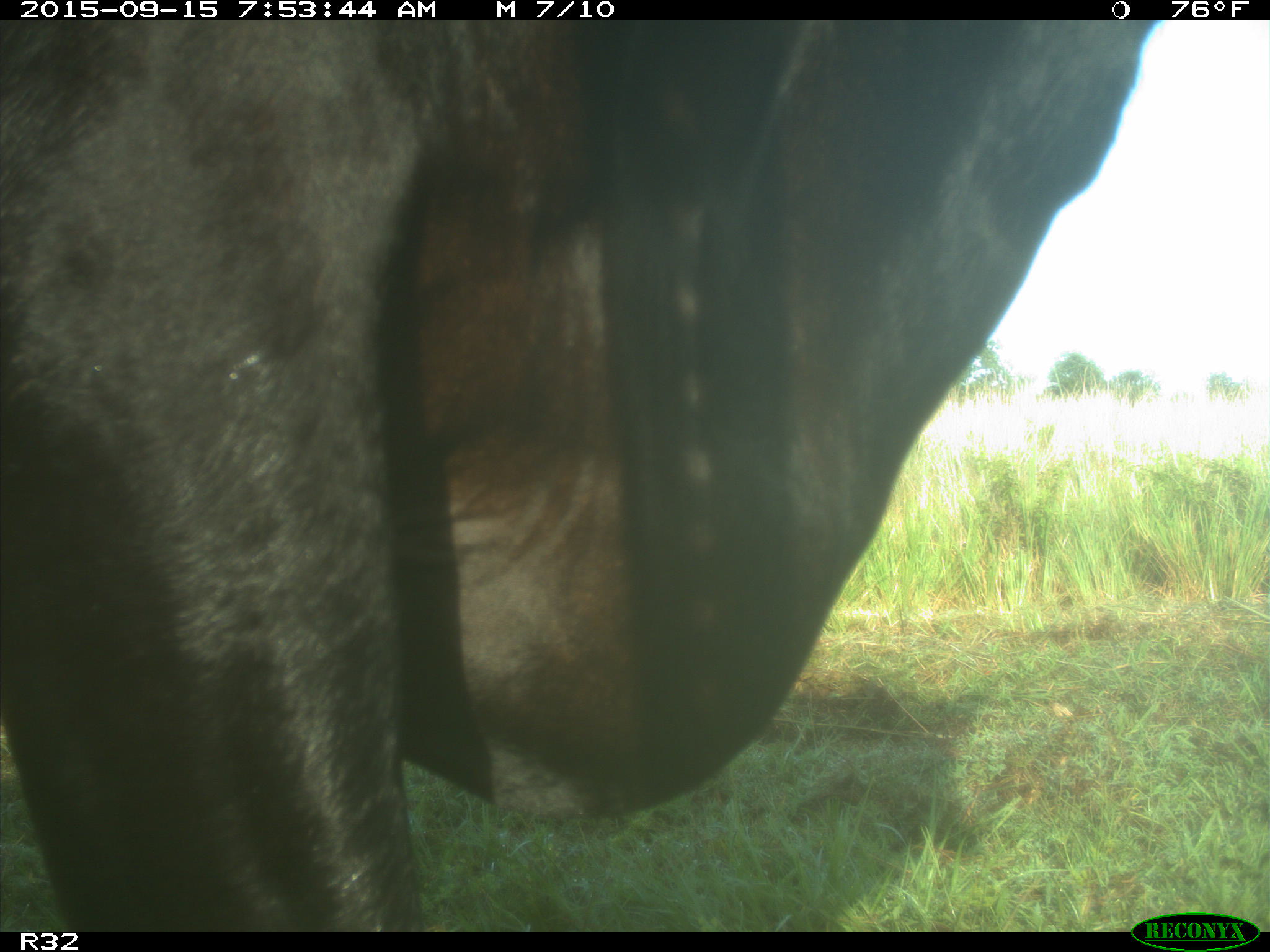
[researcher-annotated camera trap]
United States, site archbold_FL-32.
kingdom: Animalia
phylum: Chordata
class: Mammalia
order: Artiodactyla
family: Bovidae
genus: Bos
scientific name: Bos taurus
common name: domestic cow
Bos taurus (domestic cow).